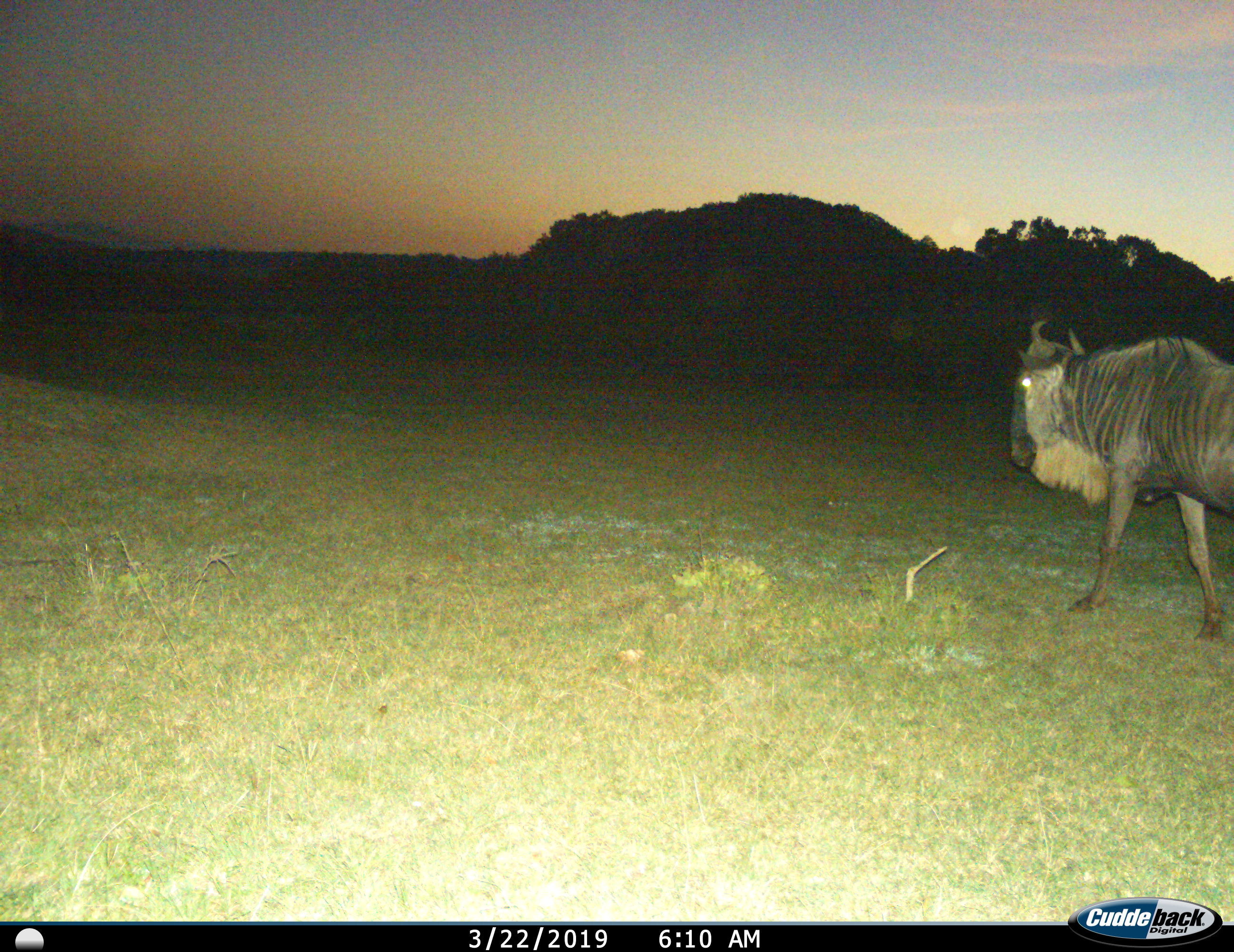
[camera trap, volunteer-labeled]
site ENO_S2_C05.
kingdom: Animalia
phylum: Chordata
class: Mammalia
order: Artiodactyla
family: Bovidae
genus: Connochaetes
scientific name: Connochaetes taurinus taurinus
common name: blue wildebeest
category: wildebeestblue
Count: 1.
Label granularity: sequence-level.